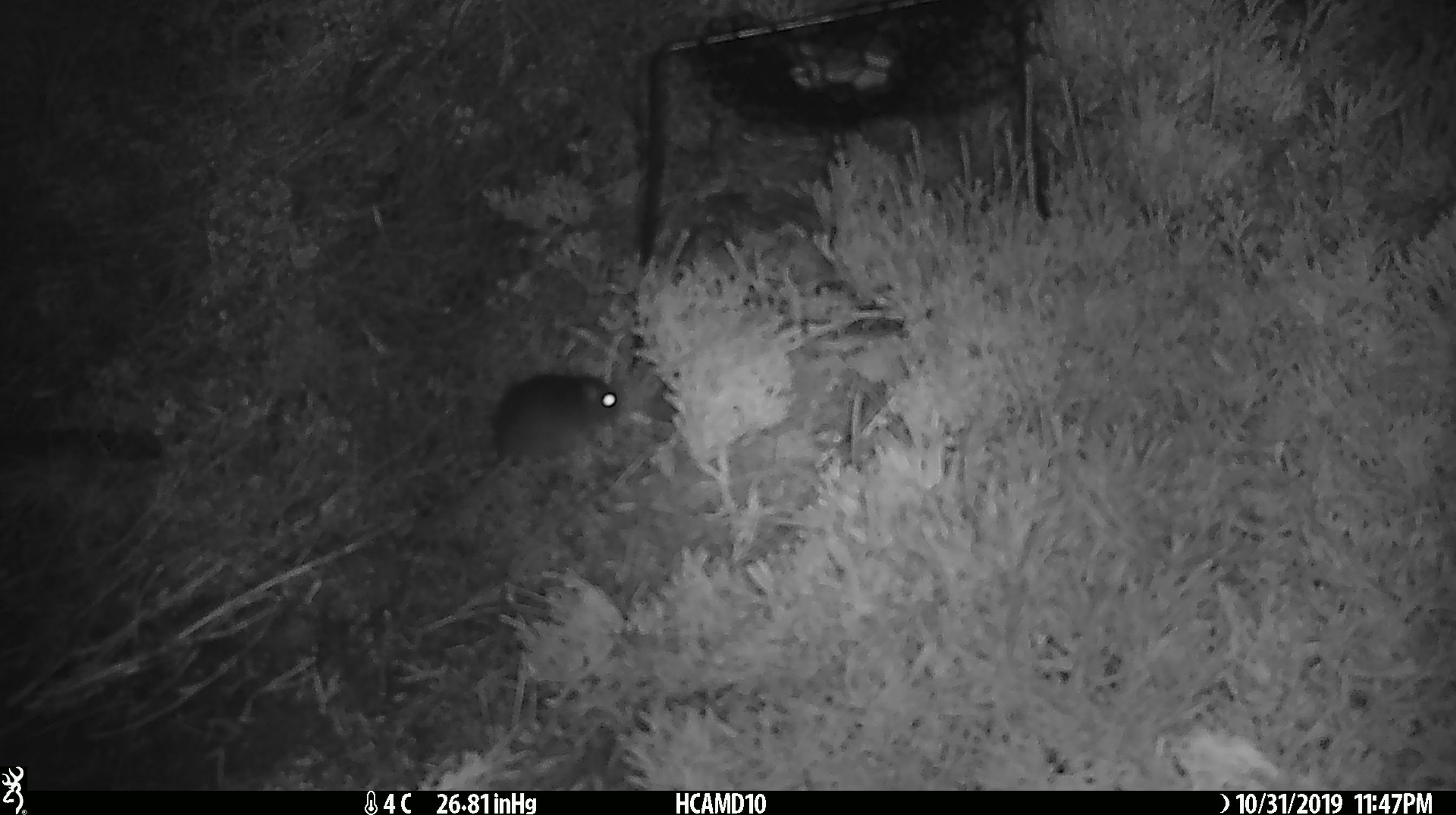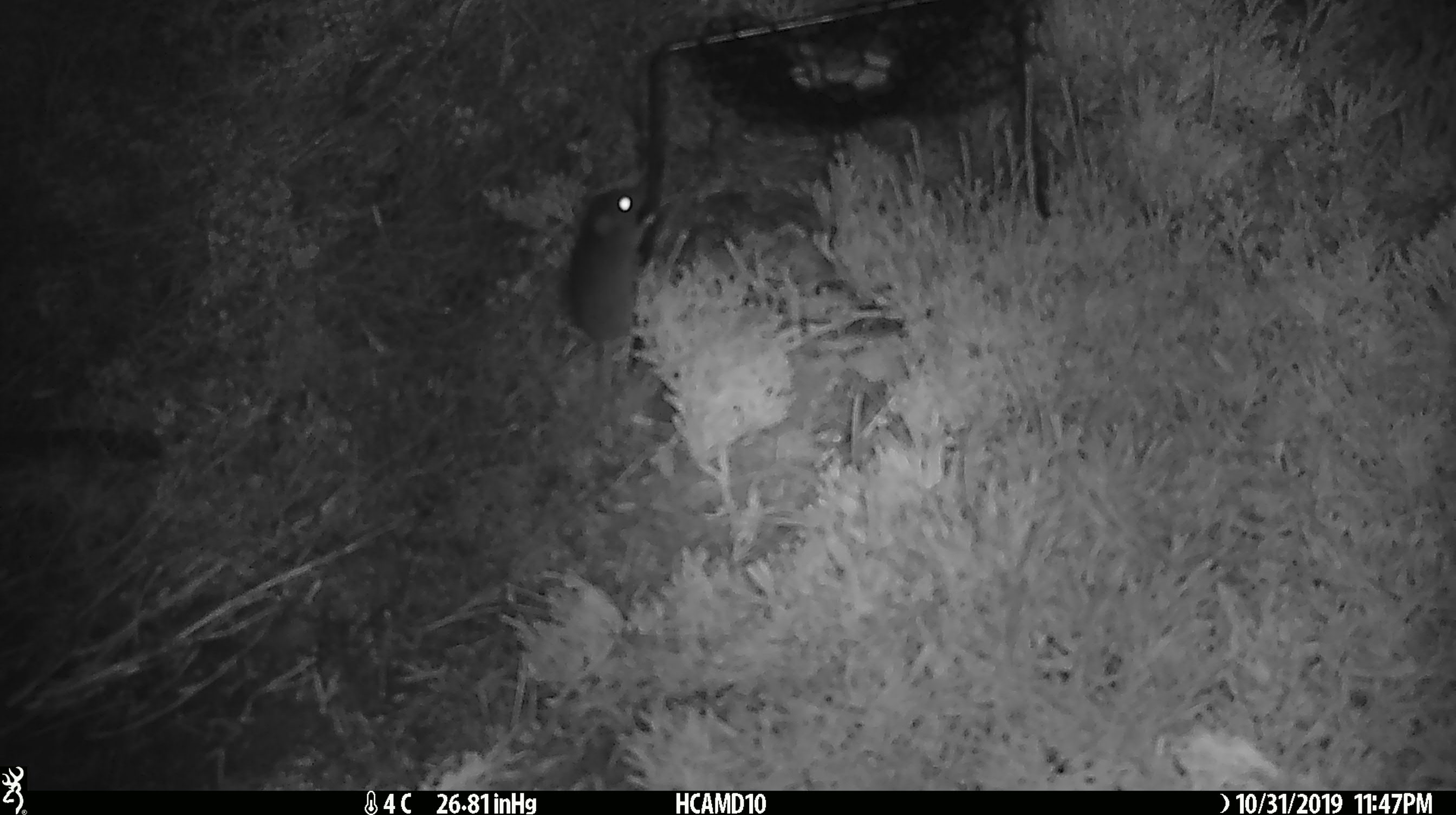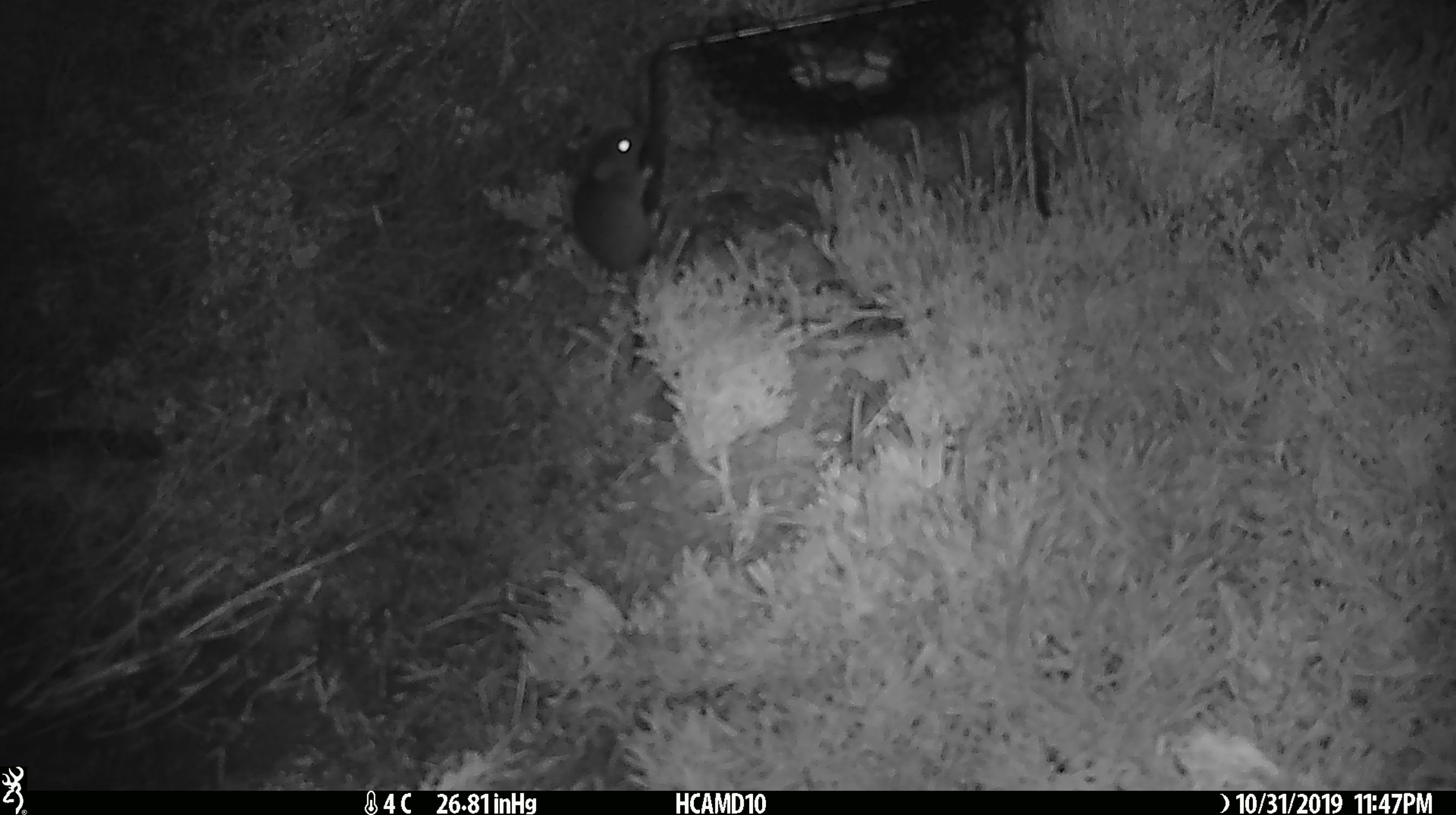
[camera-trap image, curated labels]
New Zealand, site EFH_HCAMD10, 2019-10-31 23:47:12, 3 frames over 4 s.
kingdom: Animalia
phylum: Chordata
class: Mammalia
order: Rodentia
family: Muridae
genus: Mus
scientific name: Mus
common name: mouse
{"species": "mouse (Mus)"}